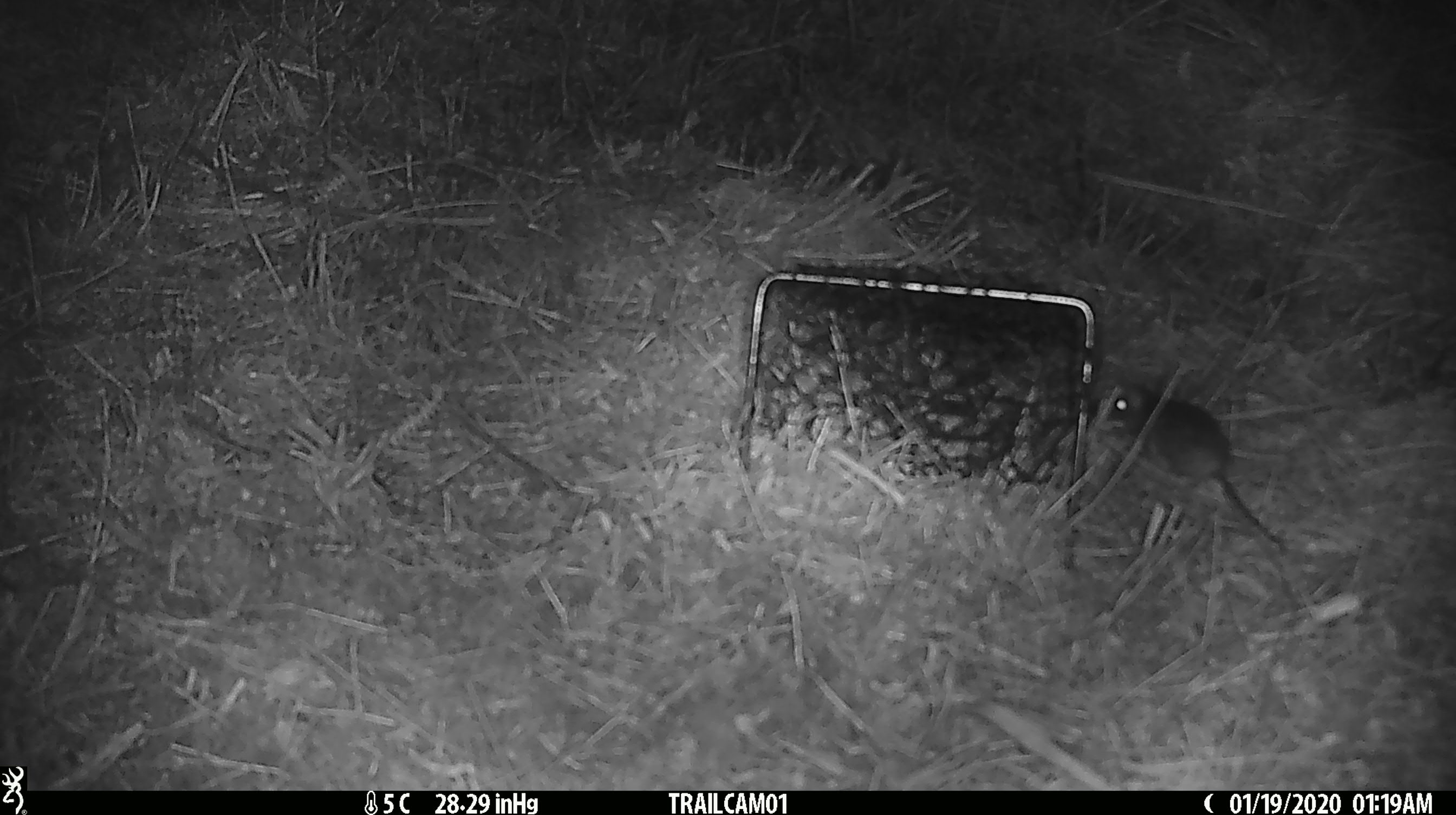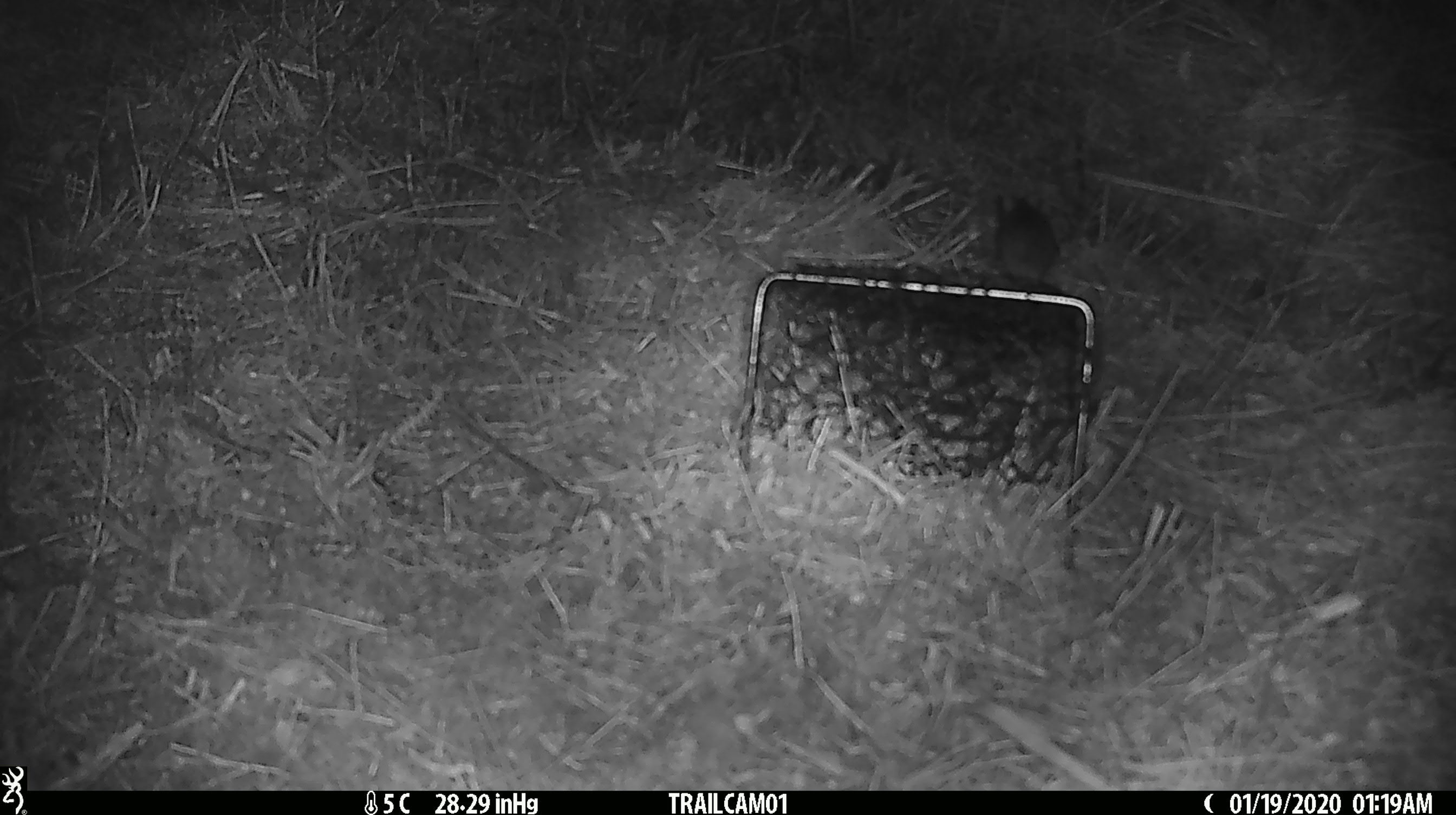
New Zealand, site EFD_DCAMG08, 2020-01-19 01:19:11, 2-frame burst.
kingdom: Animalia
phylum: Chordata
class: Mammalia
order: Rodentia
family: Muridae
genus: Mus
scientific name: Mus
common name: mouse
Mouse (Mus).